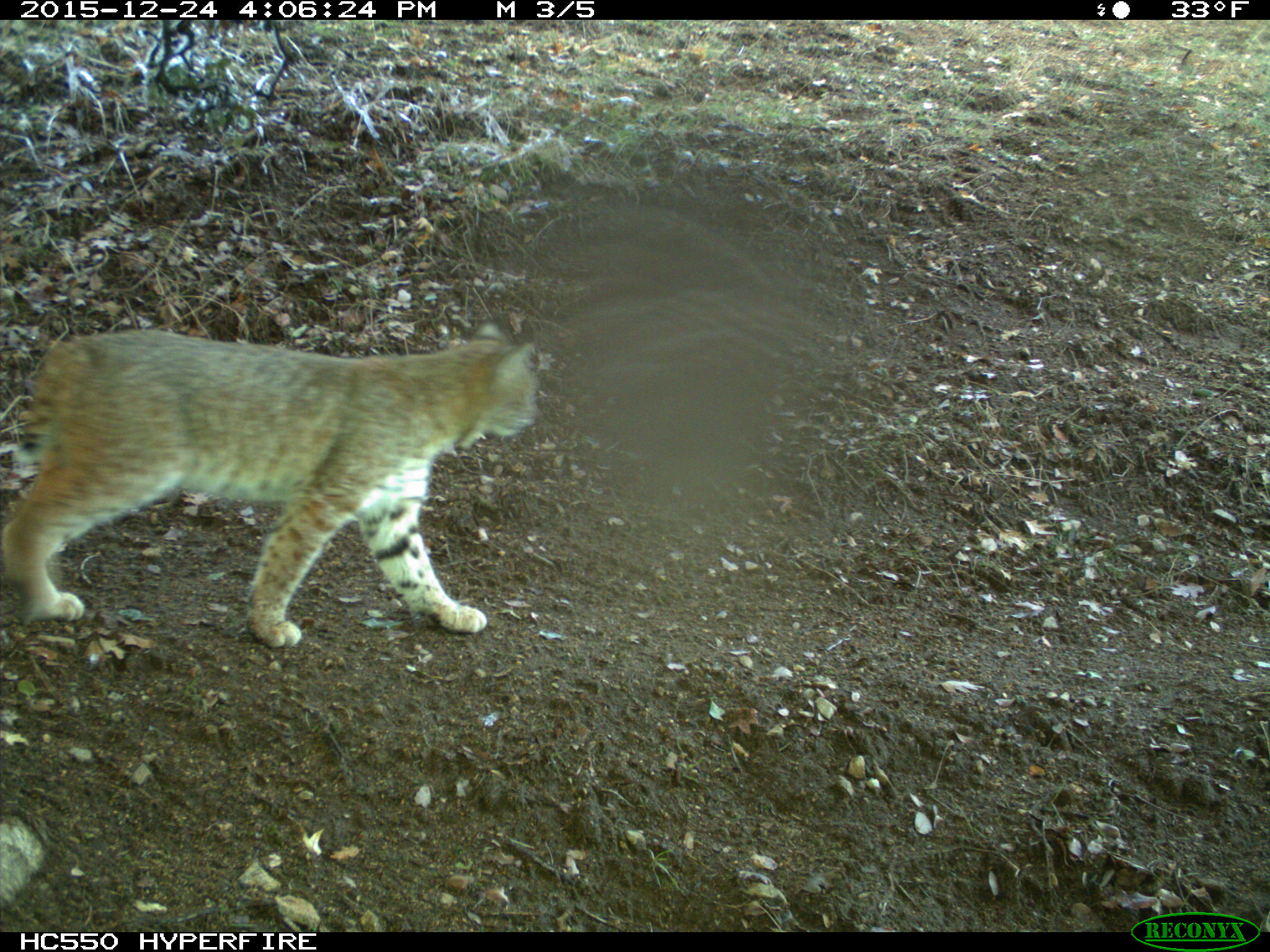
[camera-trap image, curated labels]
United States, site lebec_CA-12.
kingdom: Animalia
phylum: Chordata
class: Mammalia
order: Carnivora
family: Felidae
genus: Lynx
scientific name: Lynx rufus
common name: bobcat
Lynx rufus (bobcat).